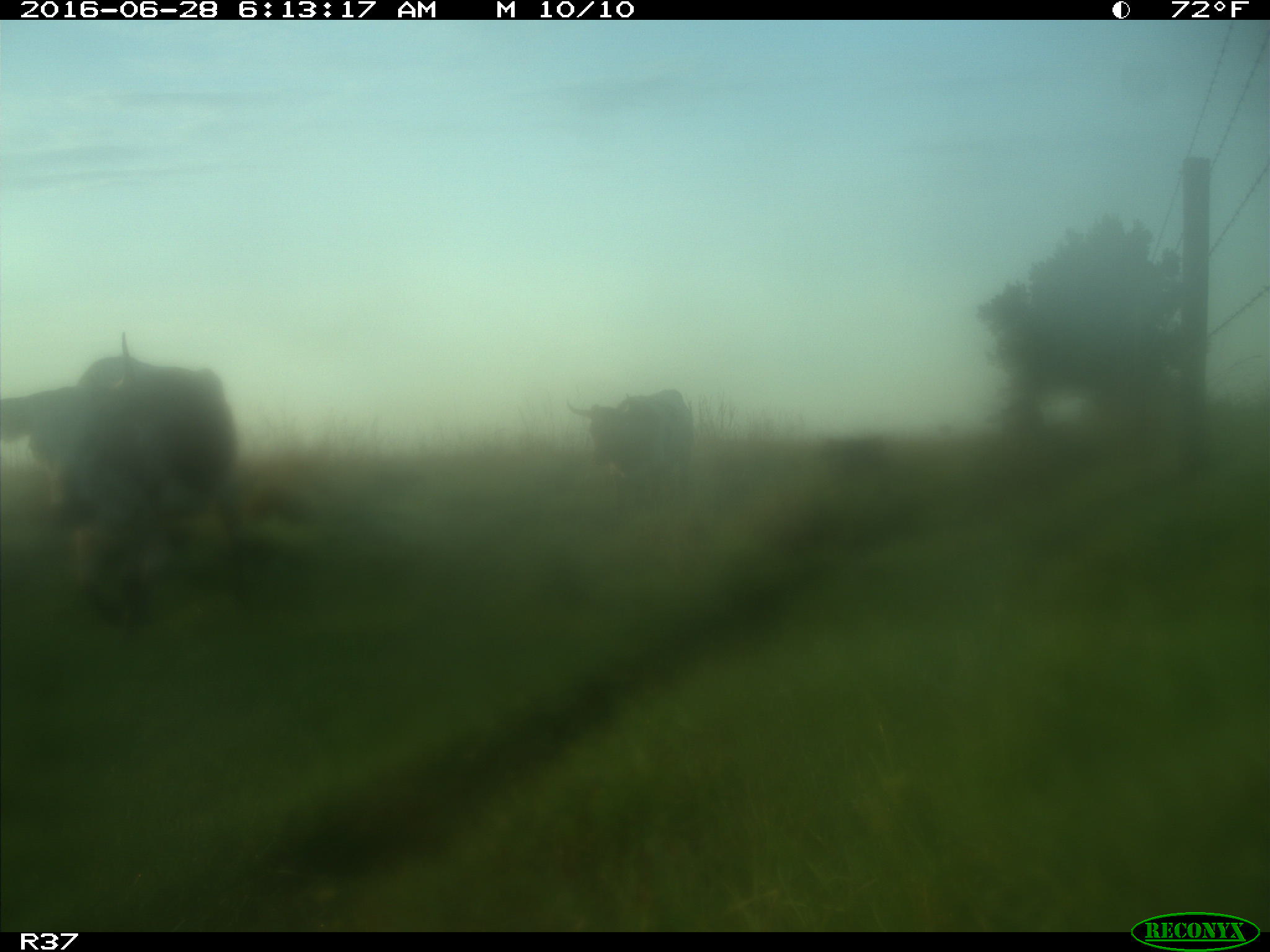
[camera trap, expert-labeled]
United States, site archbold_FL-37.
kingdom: Animalia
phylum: Chordata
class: Mammalia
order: Artiodactyla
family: Bovidae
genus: Bos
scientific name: Bos taurus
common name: domestic cow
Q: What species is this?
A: Bos taurus (domestic cow).